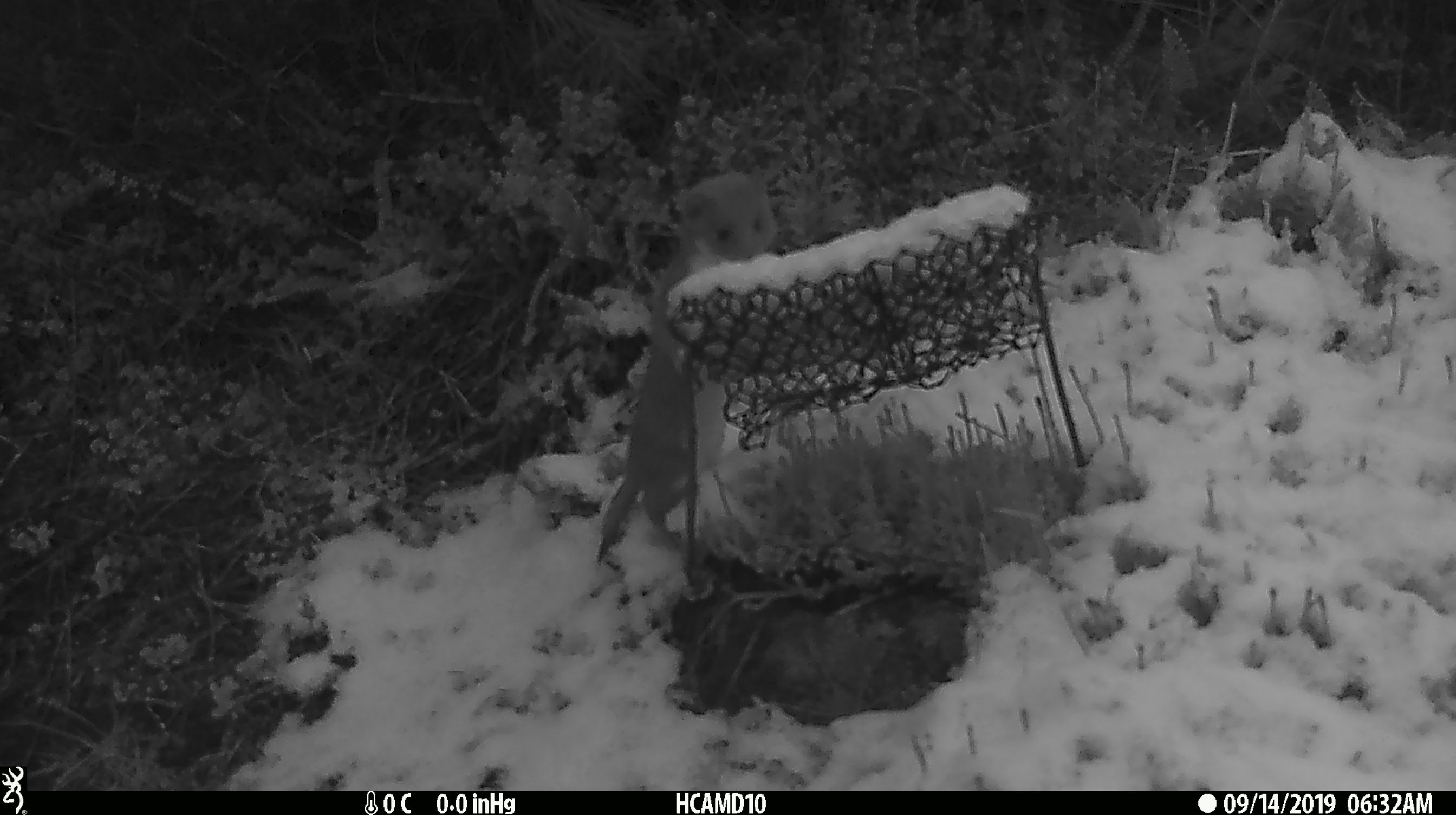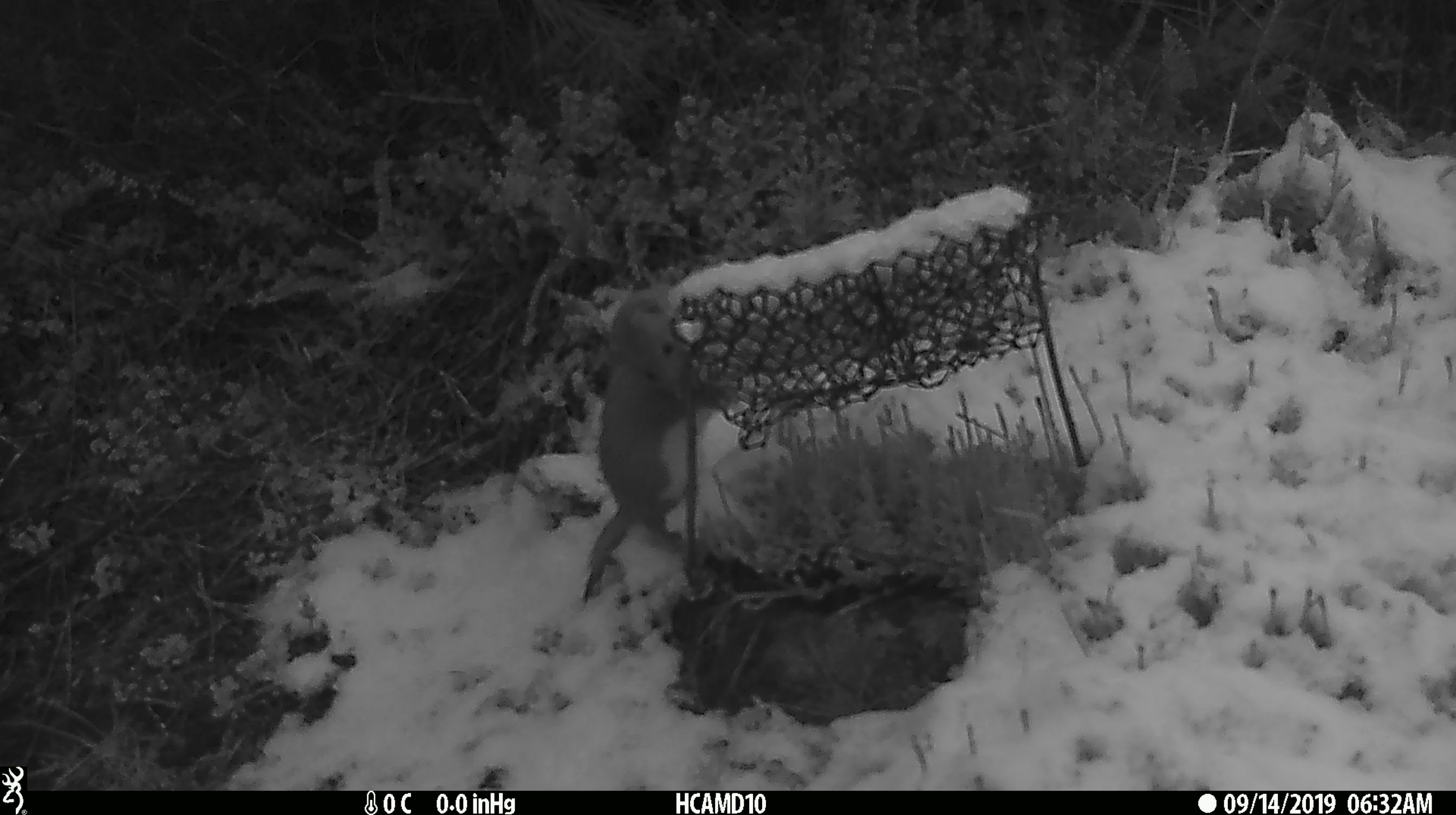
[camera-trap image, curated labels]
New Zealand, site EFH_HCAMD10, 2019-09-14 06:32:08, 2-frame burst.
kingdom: Animalia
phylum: Chordata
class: Mammalia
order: Carnivora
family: Mustelidae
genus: Mustela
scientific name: Mustela nivalis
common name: least weasel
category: weasel